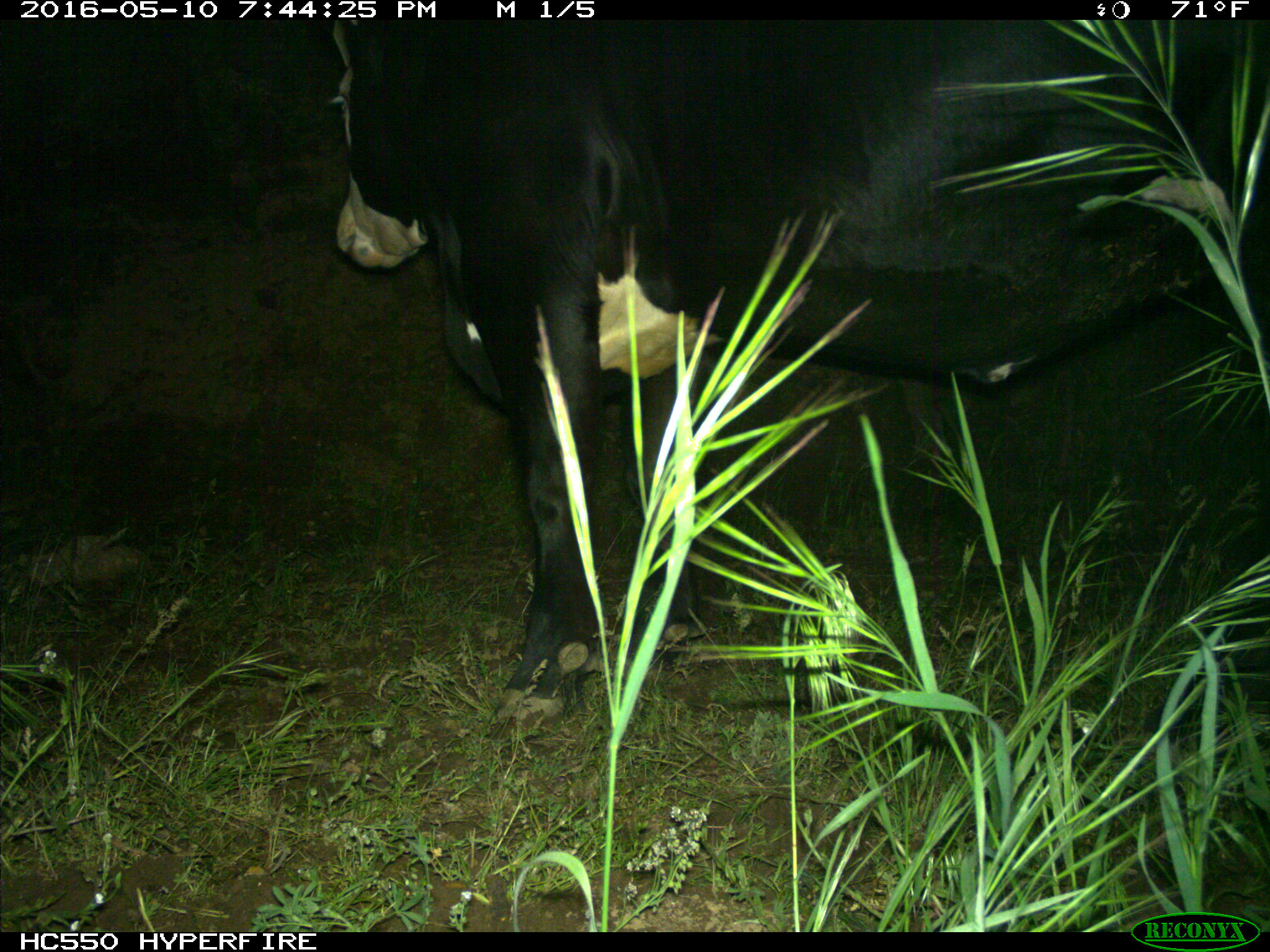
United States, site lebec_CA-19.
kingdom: Animalia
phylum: Chordata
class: Mammalia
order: Artiodactyla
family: Bovidae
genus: Bos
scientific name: Bos taurus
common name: domestic cow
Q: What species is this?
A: Bos taurus (domestic cow).